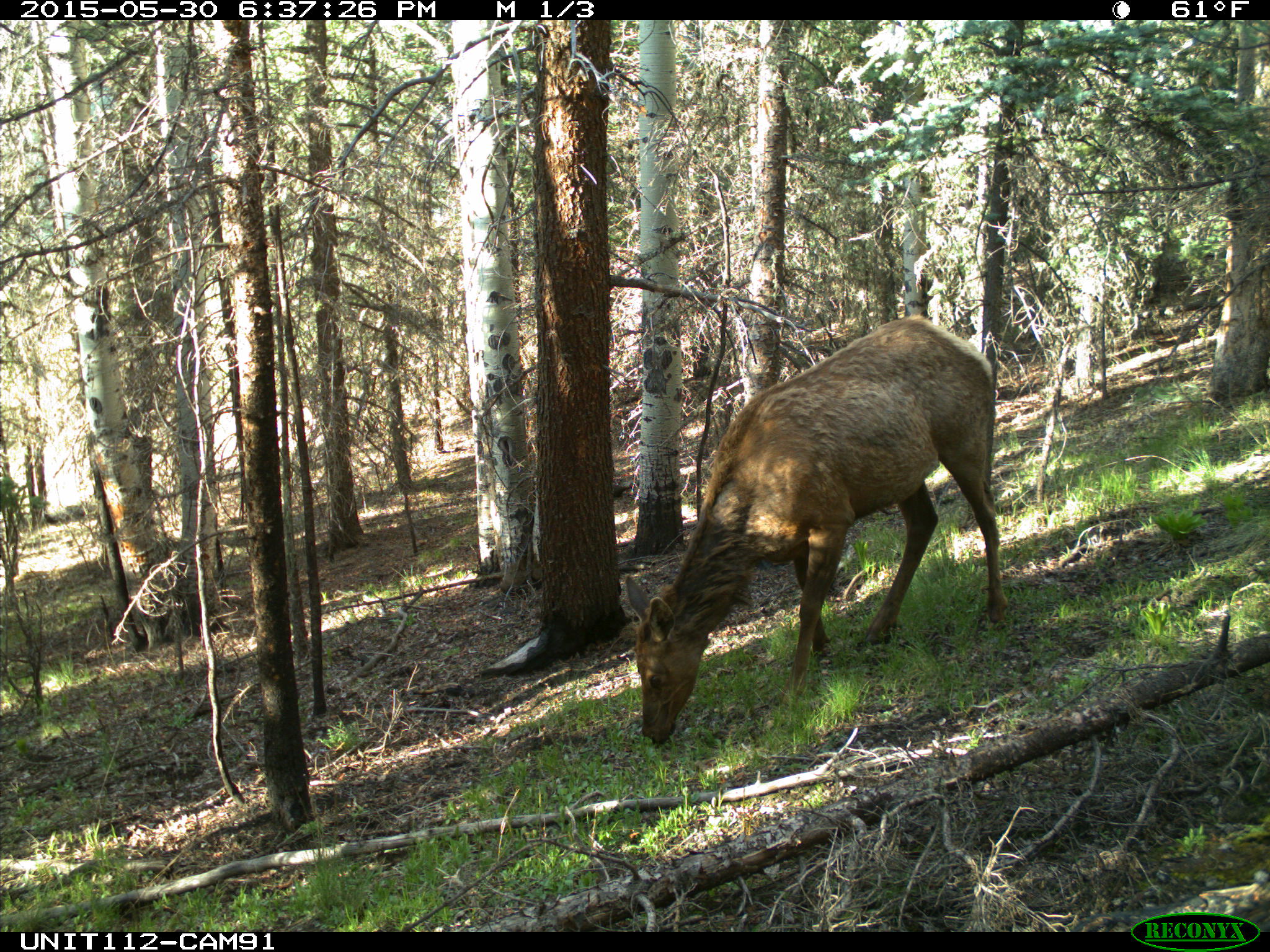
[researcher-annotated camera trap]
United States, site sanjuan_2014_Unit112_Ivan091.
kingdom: Animalia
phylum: Chordata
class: Mammalia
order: Artiodactyla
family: Cervidae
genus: Cervus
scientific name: Cervus elaphus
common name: red deer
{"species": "Cervus elaphus (red deer)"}